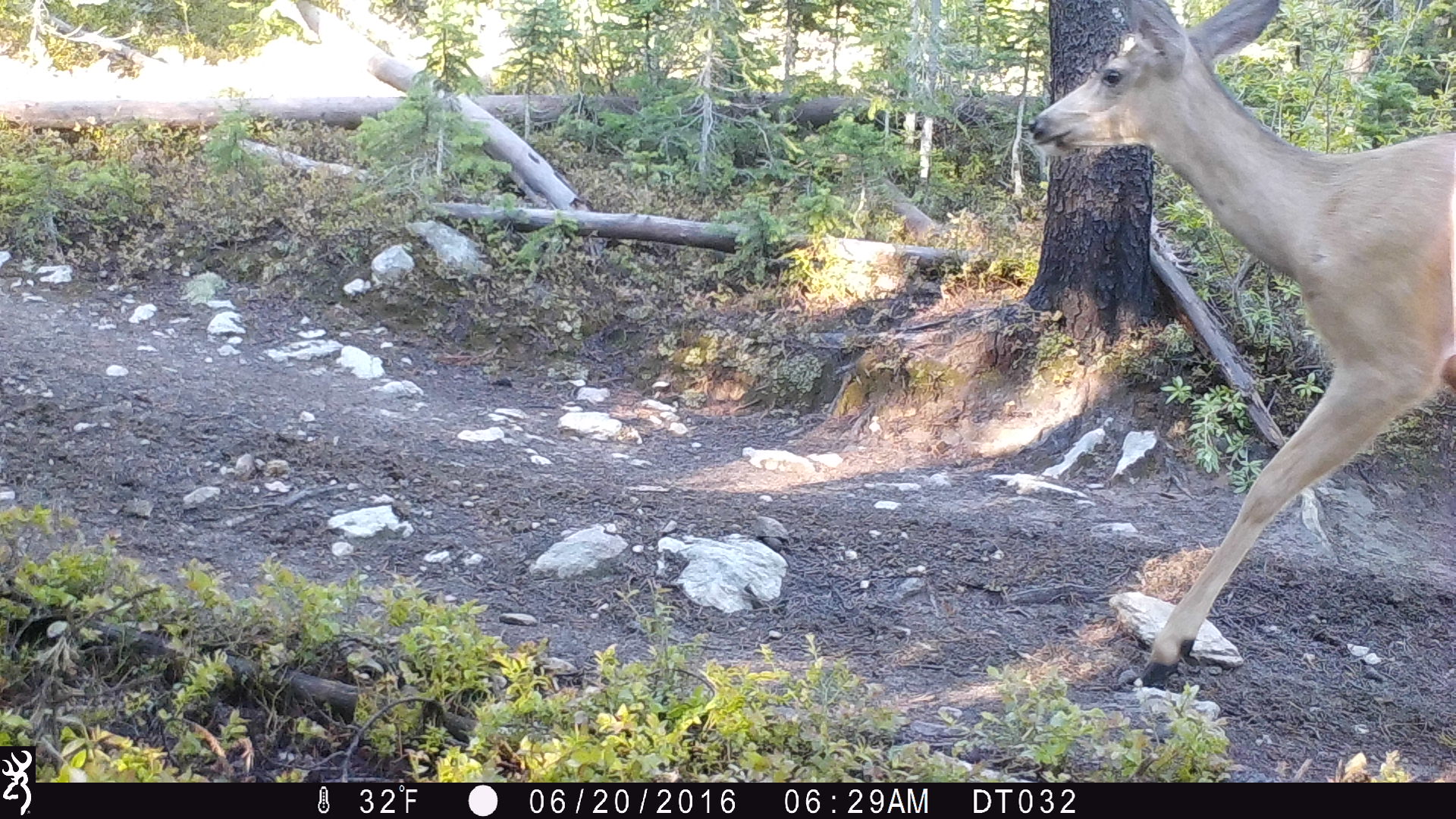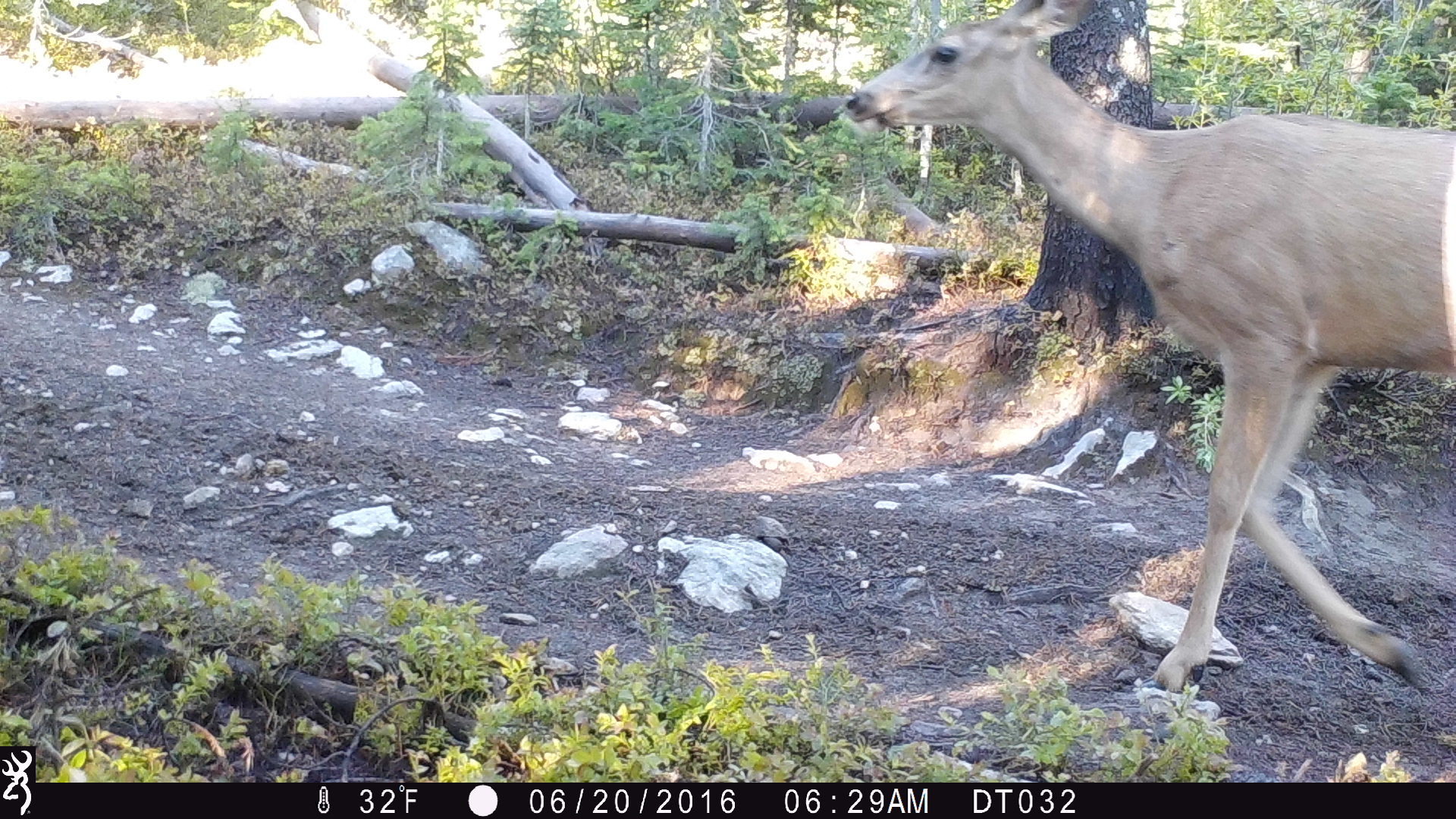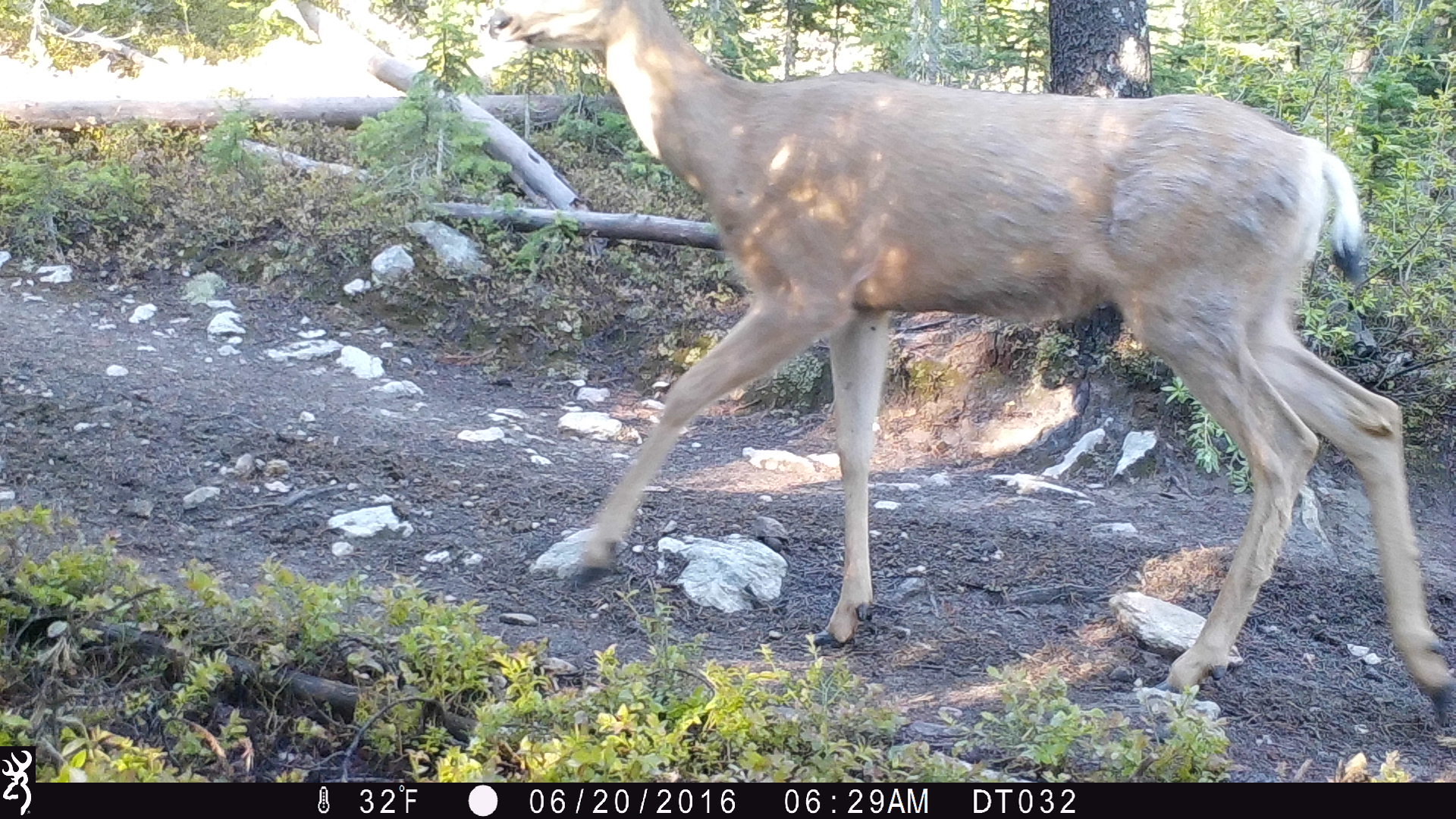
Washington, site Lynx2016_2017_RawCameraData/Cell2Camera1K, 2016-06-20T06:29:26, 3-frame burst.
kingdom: Animalia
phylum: Chordata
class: Mammalia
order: Artiodactyla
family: Cervidae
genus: Odocoileus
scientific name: Odocoileus hemionus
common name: mule deer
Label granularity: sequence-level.